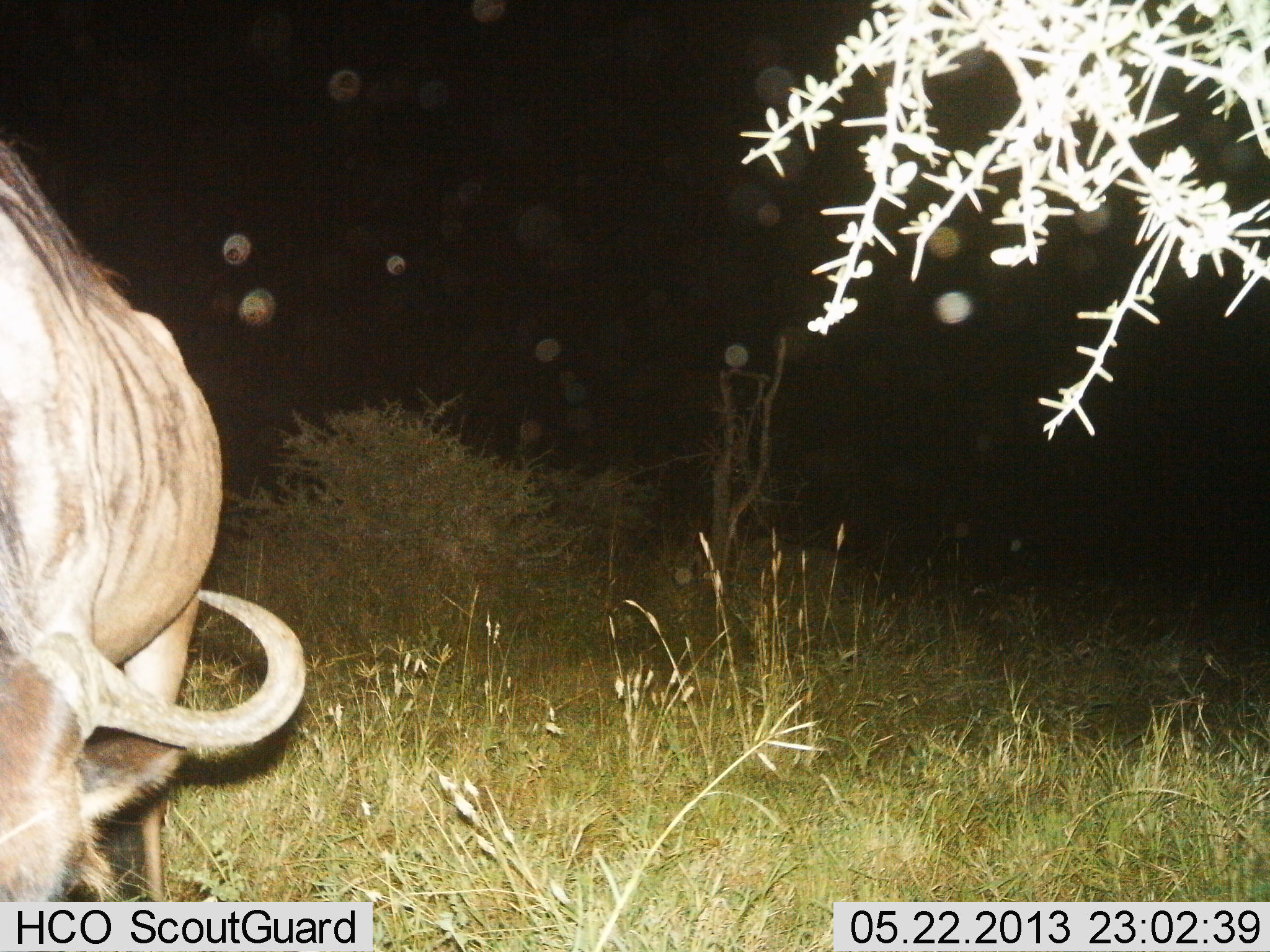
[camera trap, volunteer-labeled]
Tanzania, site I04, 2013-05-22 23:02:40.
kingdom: Animalia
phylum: Chordata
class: Mammalia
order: Artiodactyla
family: Bovidae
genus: Connochaetes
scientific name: Connochaetes taurinus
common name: blue wildebeest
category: wildebeest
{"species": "wildebeest (blue wildebeest) (Connochaetes taurinus)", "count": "1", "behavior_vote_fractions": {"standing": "44%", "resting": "0%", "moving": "12%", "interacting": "6%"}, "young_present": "0%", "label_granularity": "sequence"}